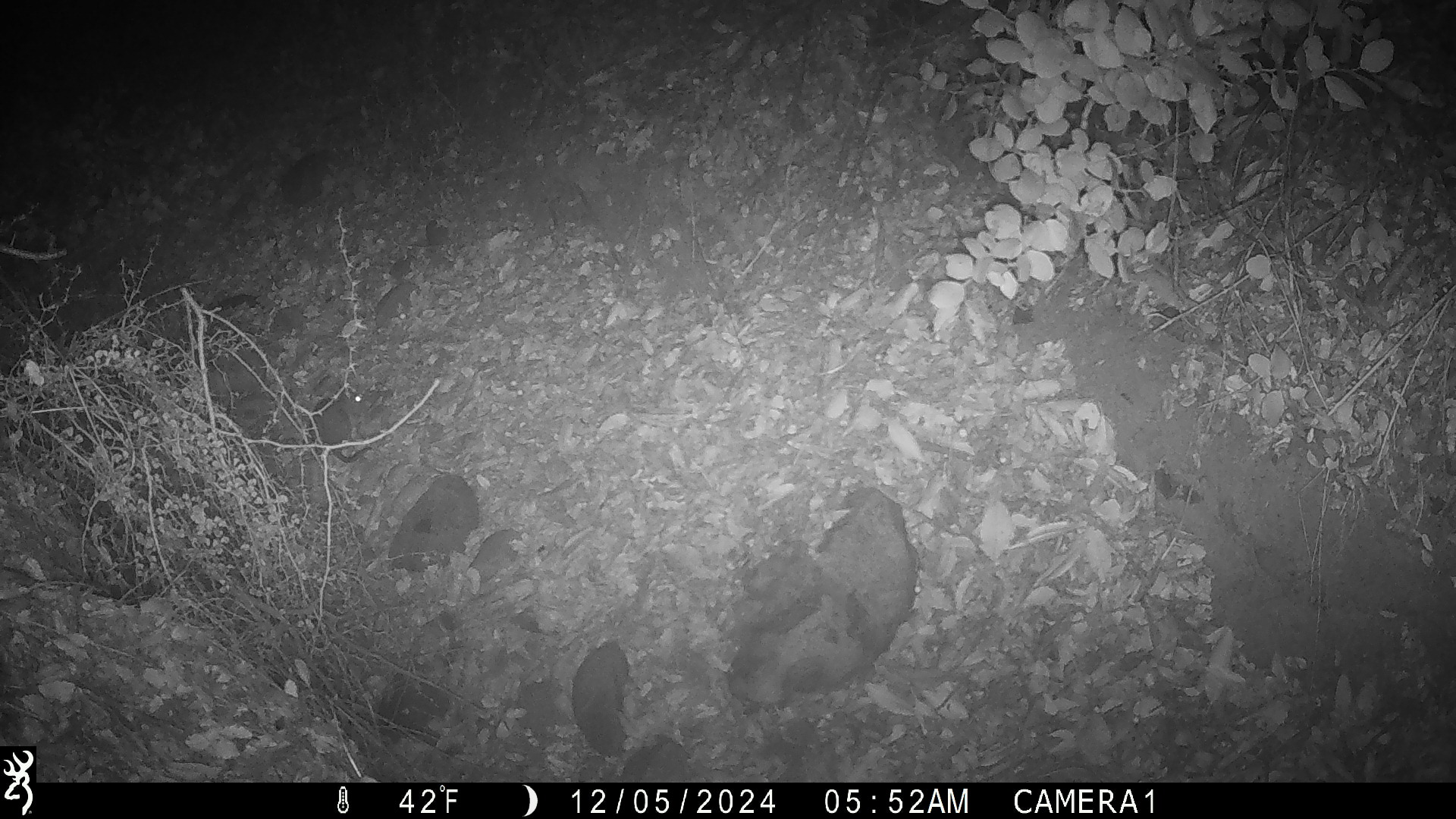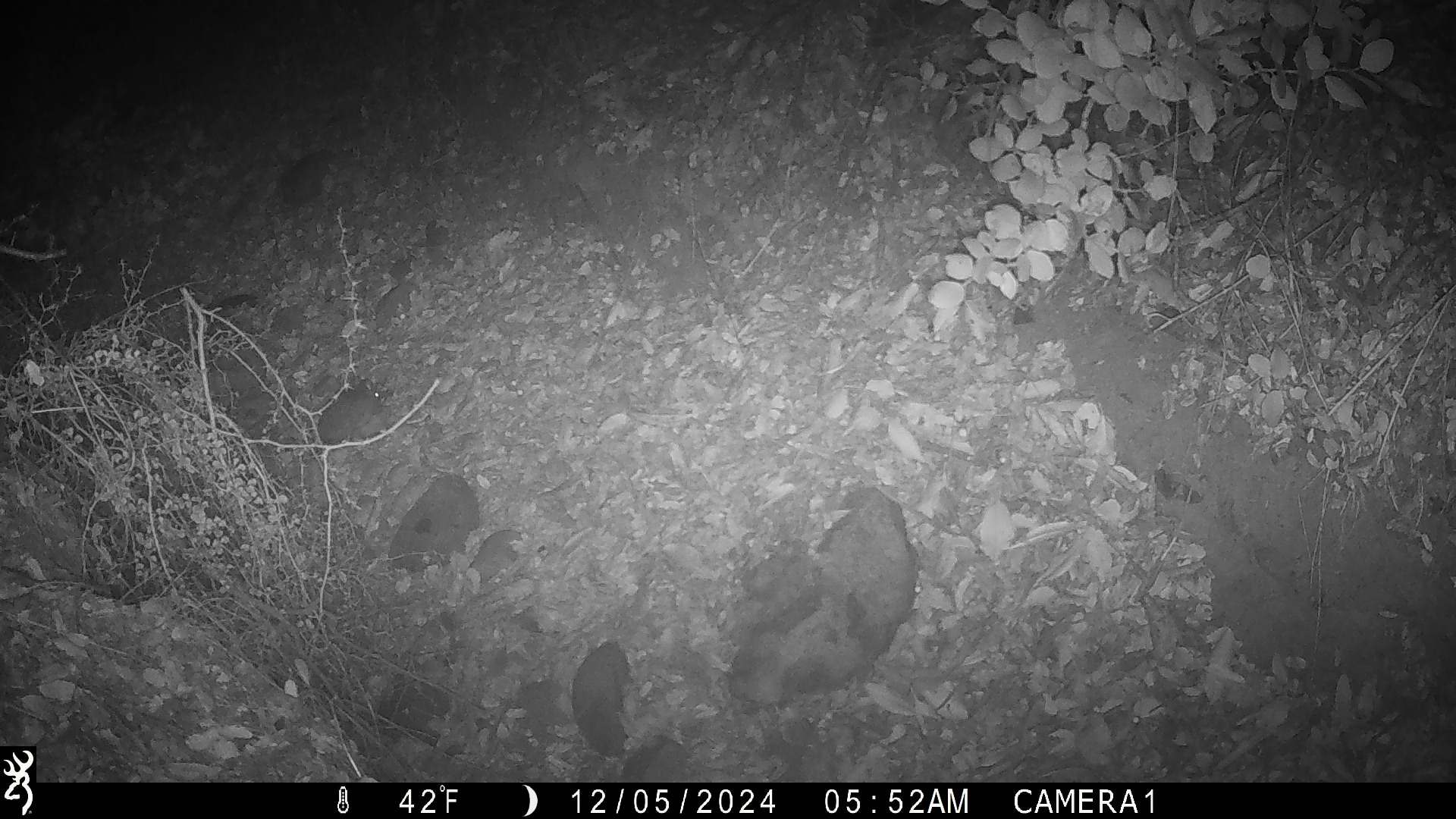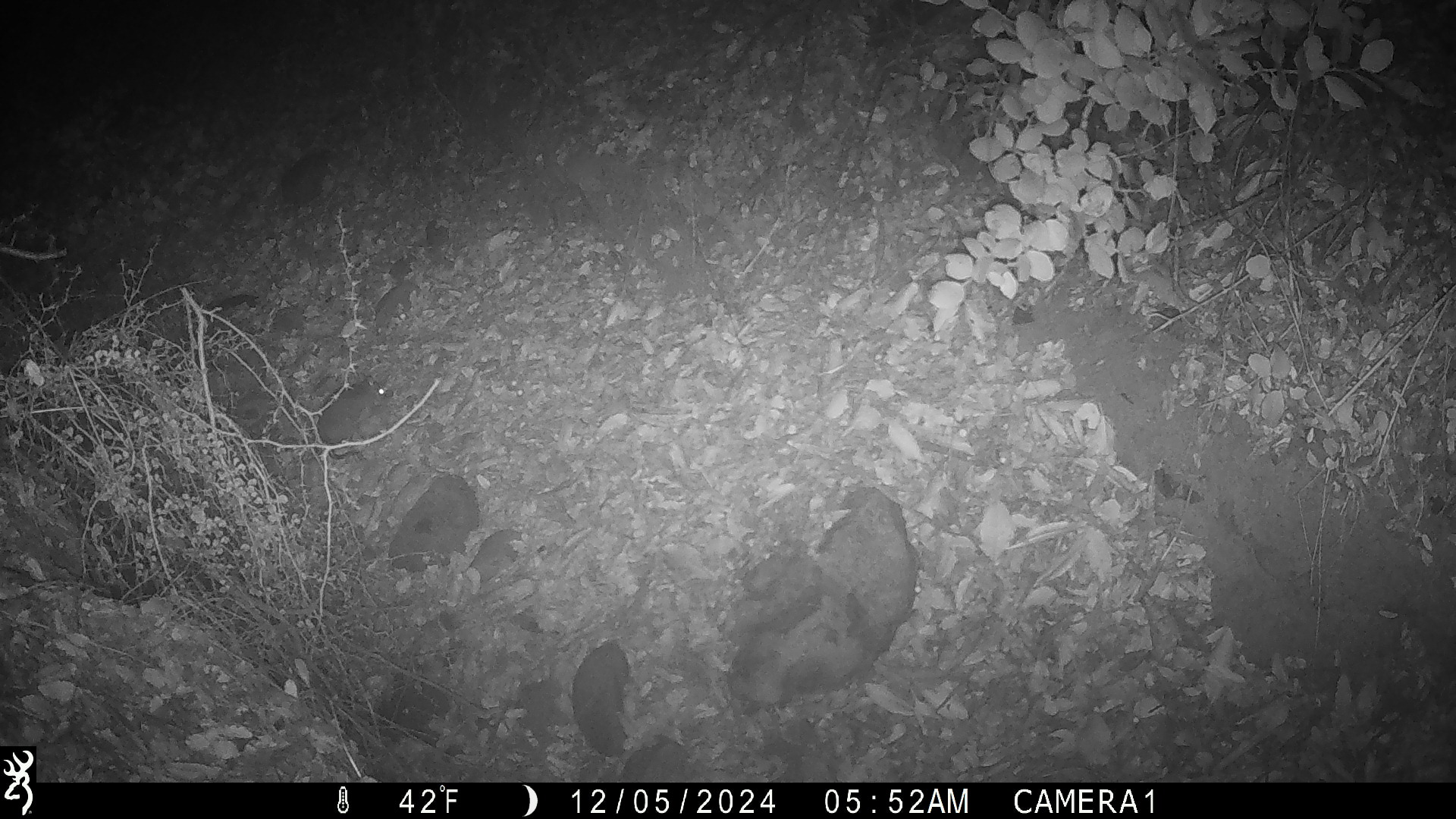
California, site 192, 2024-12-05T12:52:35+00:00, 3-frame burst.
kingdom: Animalia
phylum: Chordata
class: Mammalia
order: Lagomorpha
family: Leporidae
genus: Sylvilagus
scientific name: Sylvilagus bachmani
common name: brush rabbit